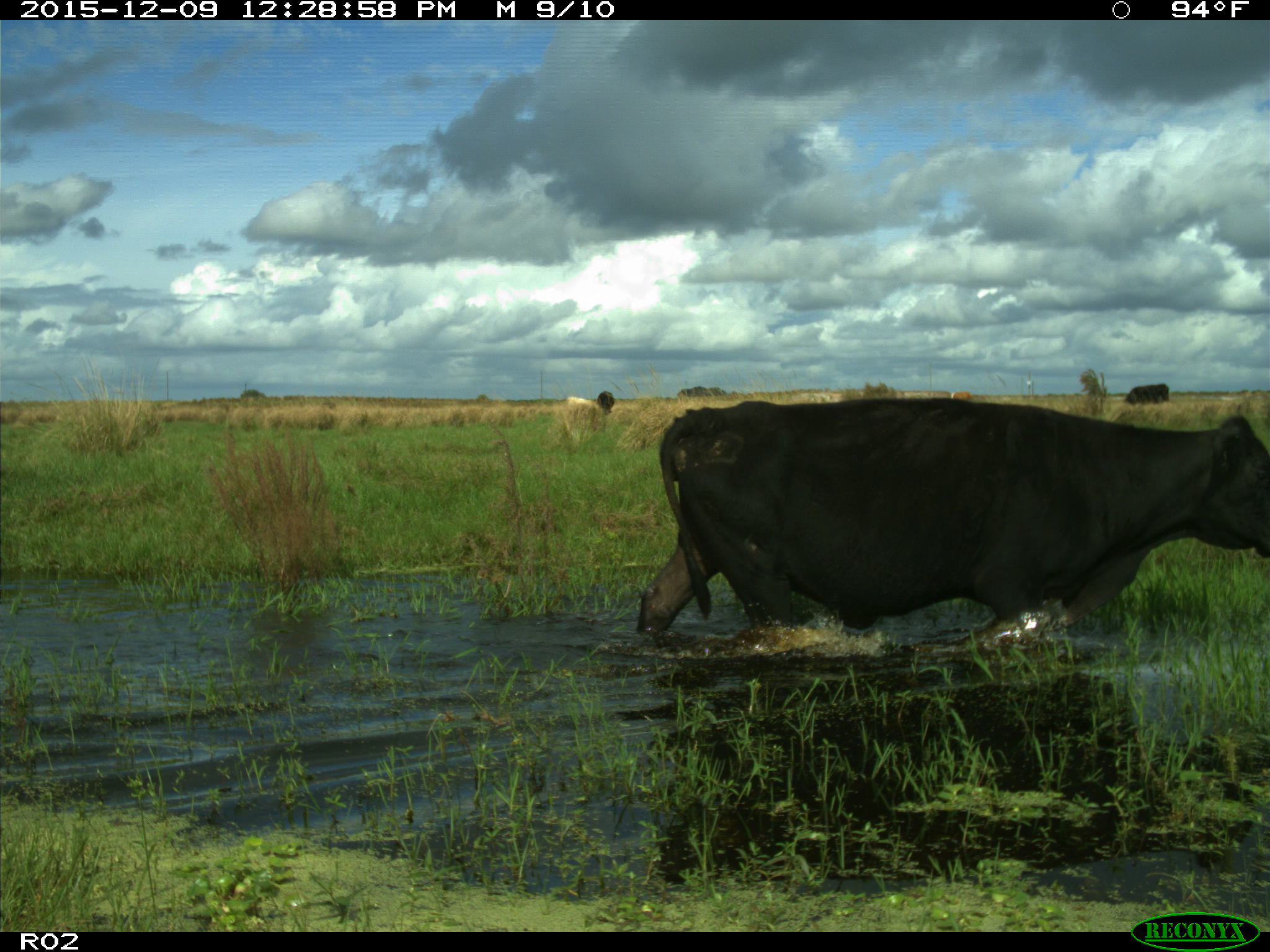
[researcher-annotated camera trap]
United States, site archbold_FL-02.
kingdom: Animalia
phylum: Chordata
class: Mammalia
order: Artiodactyla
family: Bovidae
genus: Bos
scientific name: Bos taurus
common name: domestic cow